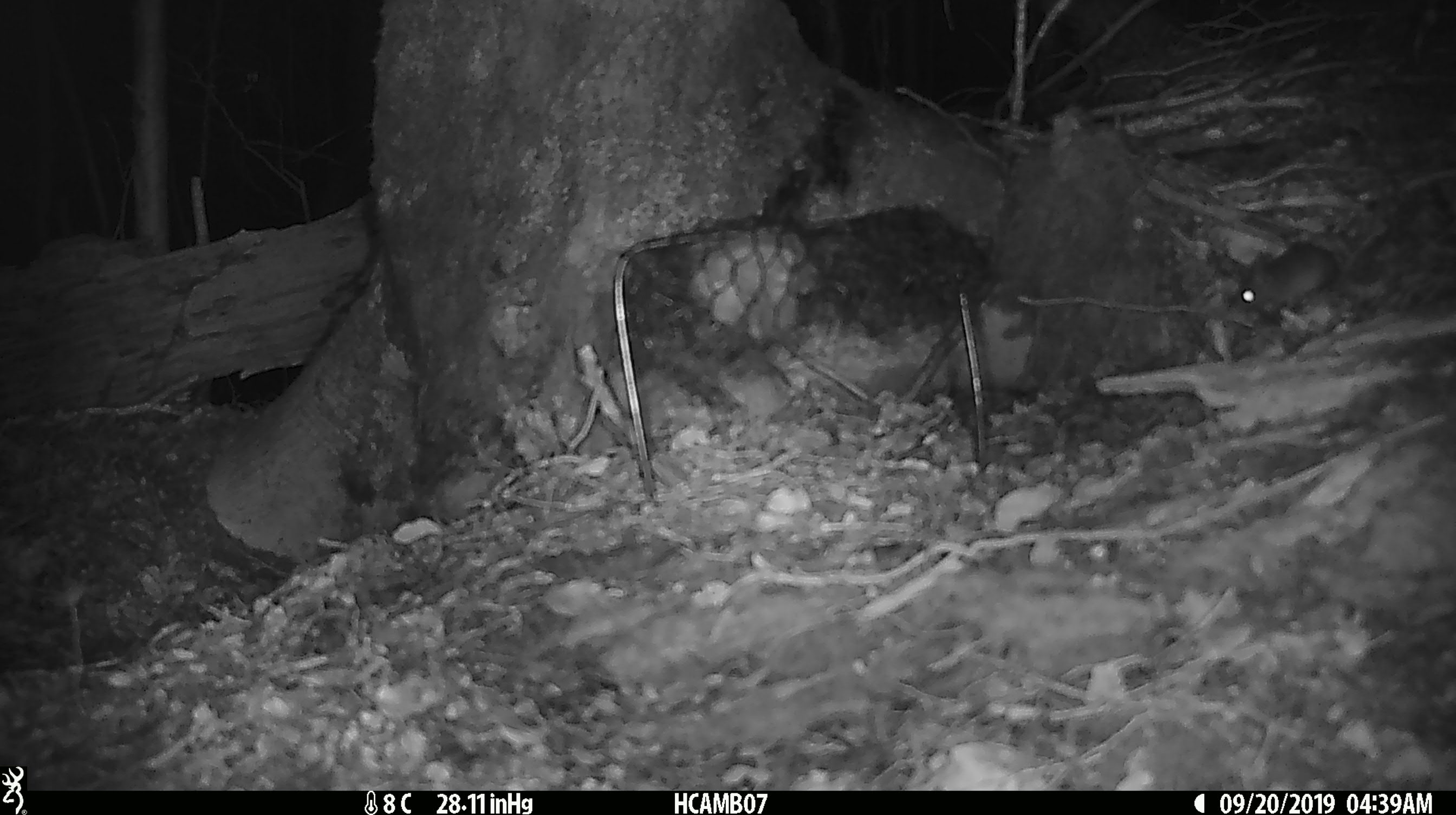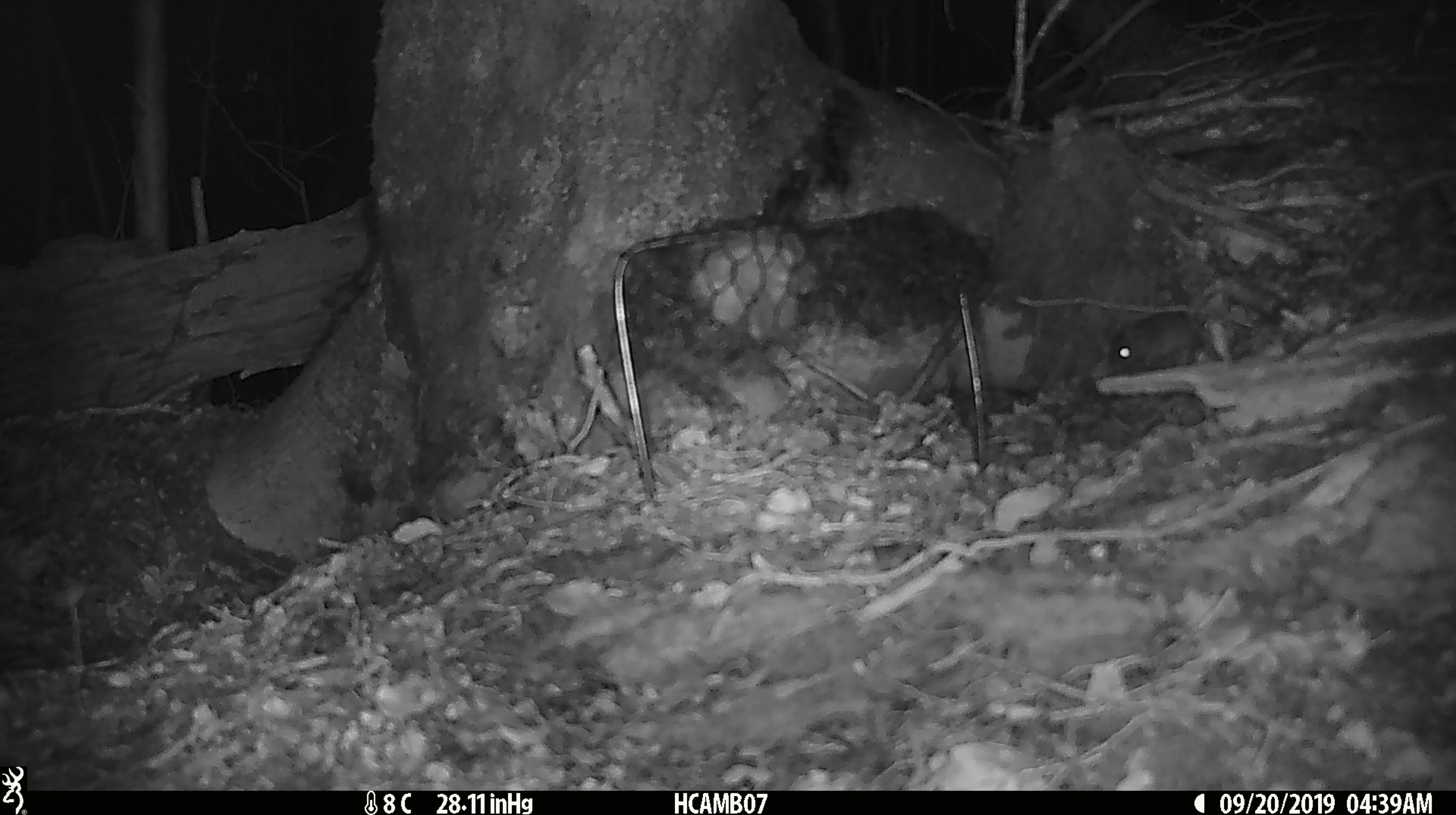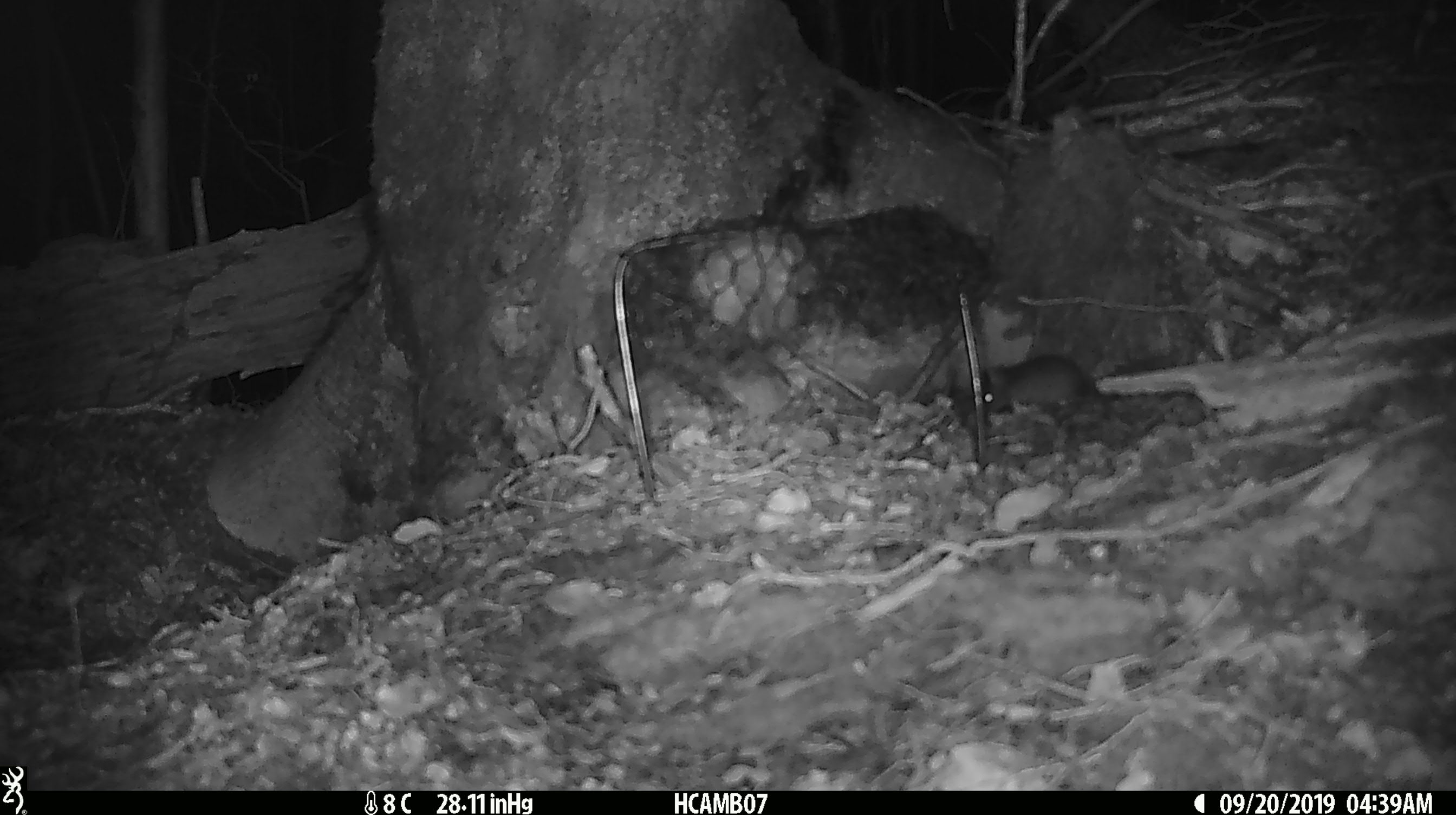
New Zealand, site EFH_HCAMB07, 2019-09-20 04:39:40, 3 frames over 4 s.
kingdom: Animalia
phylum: Chordata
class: Mammalia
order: Rodentia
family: Muridae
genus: Mus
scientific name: Mus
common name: mouse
Mouse (Mus).